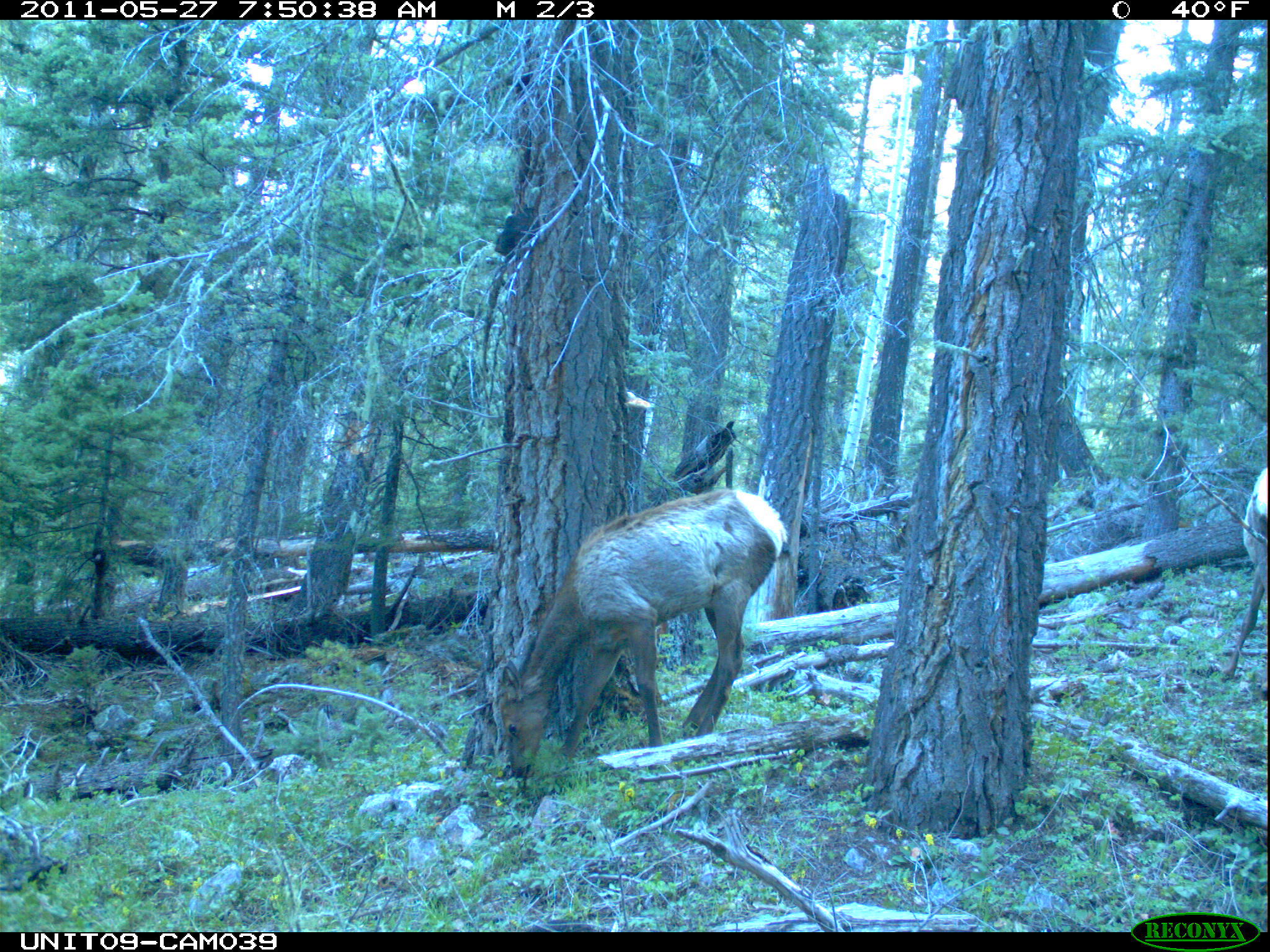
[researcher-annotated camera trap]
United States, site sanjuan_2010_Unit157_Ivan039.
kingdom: Animalia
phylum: Chordata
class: Mammalia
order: Artiodactyla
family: Cervidae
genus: Cervus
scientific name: Cervus elaphus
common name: red deer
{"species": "Cervus elaphus (red deer)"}